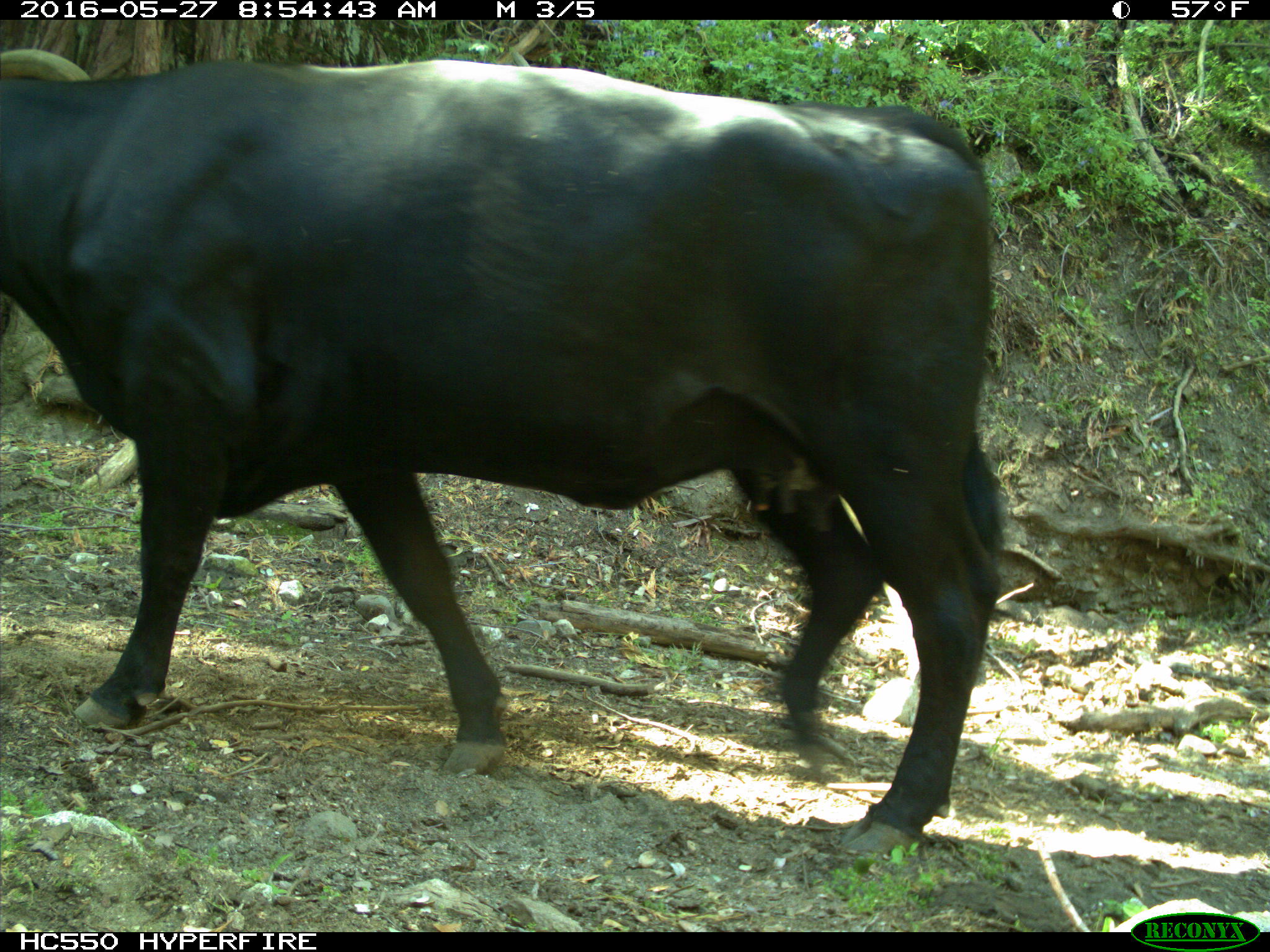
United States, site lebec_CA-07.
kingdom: Animalia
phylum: Chordata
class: Mammalia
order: Artiodactyla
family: Bovidae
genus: Bos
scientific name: Bos taurus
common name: domestic cow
Bos taurus (domestic cow).